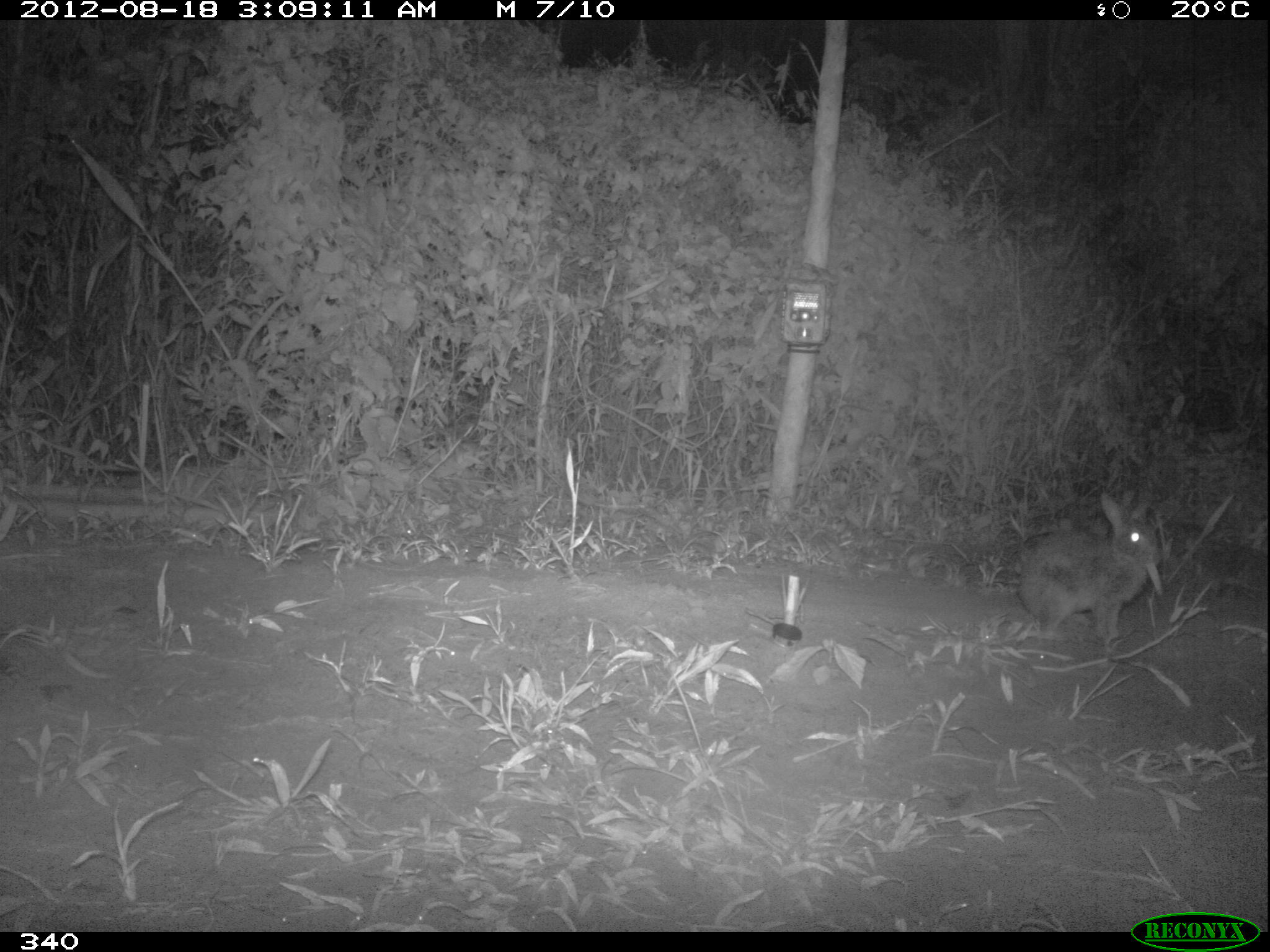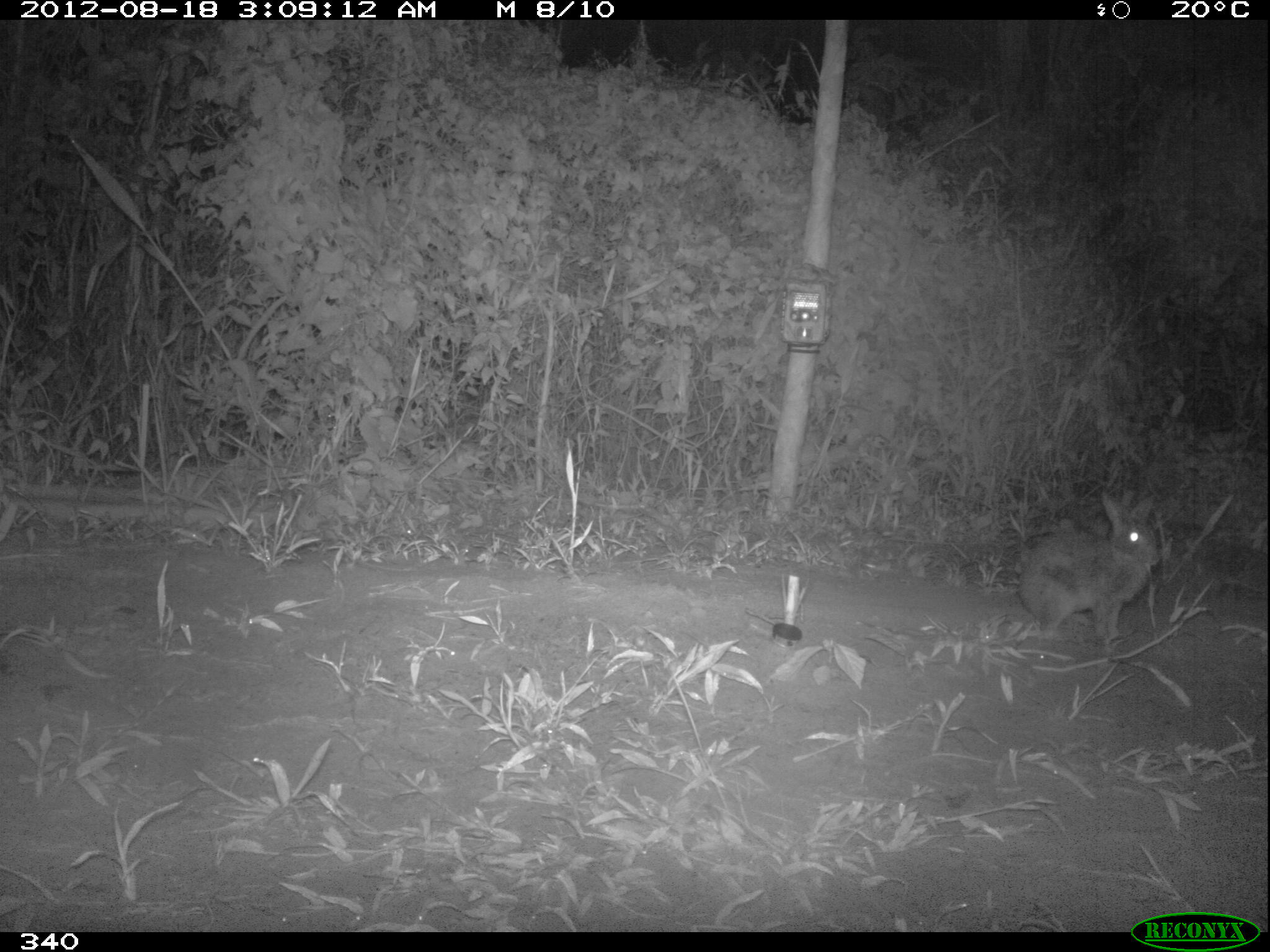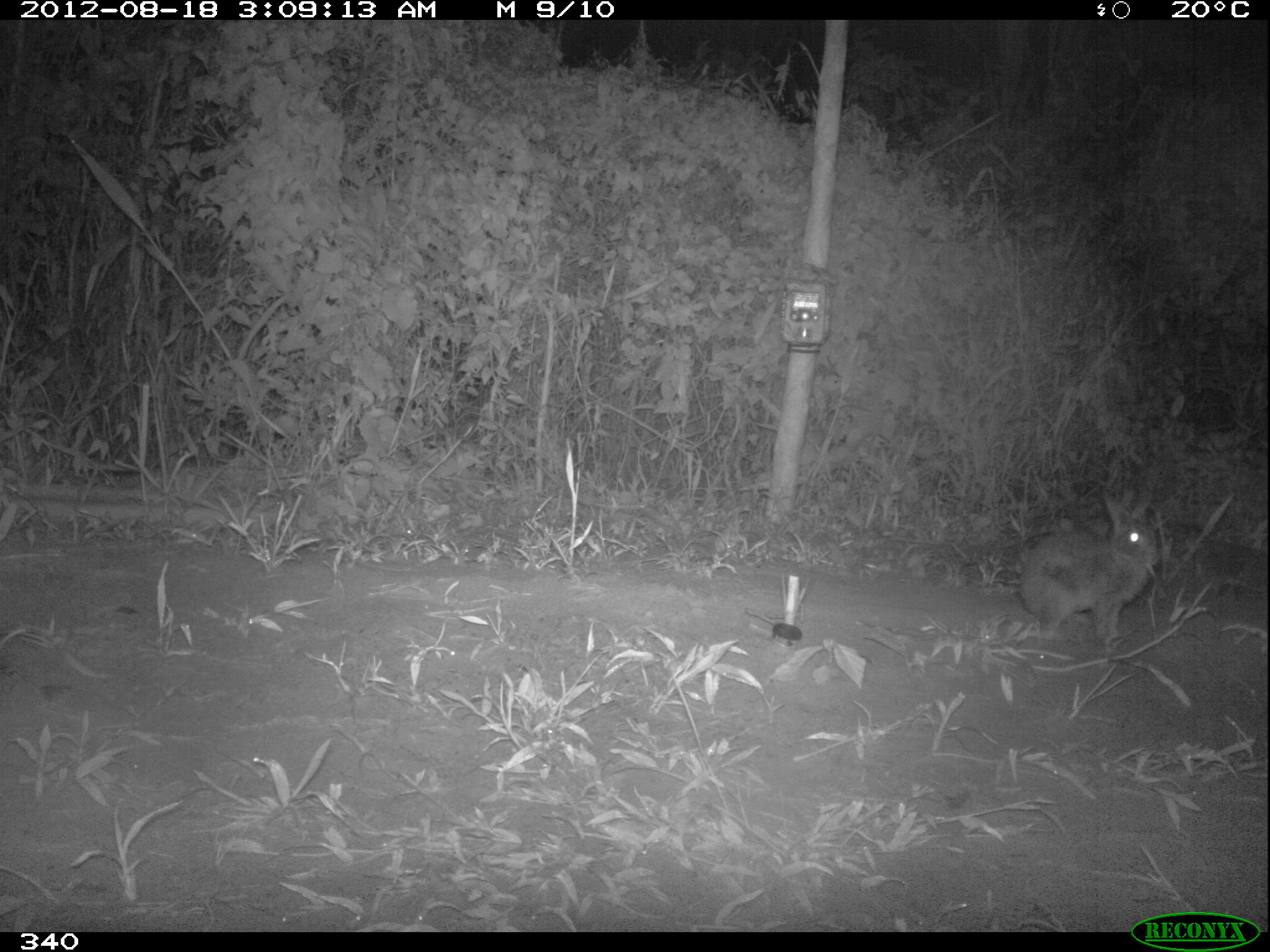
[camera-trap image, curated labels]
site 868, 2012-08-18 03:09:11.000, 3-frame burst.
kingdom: Animalia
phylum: Chordata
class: Mammalia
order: Lagomorpha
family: Leporidae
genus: Sylvilagus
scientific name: Sylvilagus brasiliensis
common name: tapeti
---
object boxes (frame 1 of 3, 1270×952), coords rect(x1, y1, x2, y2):
sylvilagus brasiliensis: rect(1017, 491, 1162, 636)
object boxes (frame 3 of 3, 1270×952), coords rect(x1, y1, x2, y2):
sylvilagus brasiliensis: rect(1013, 487, 1158, 646)